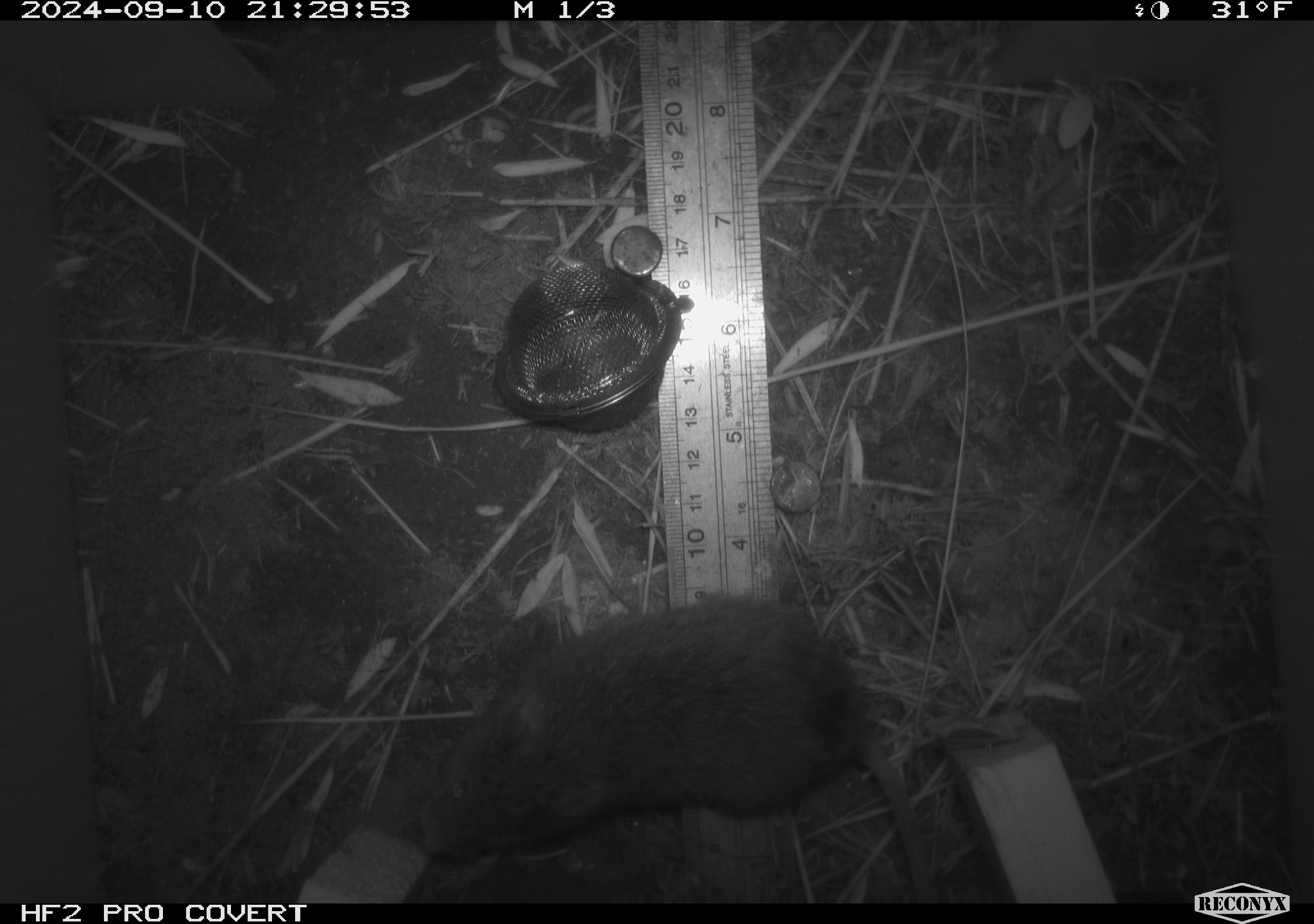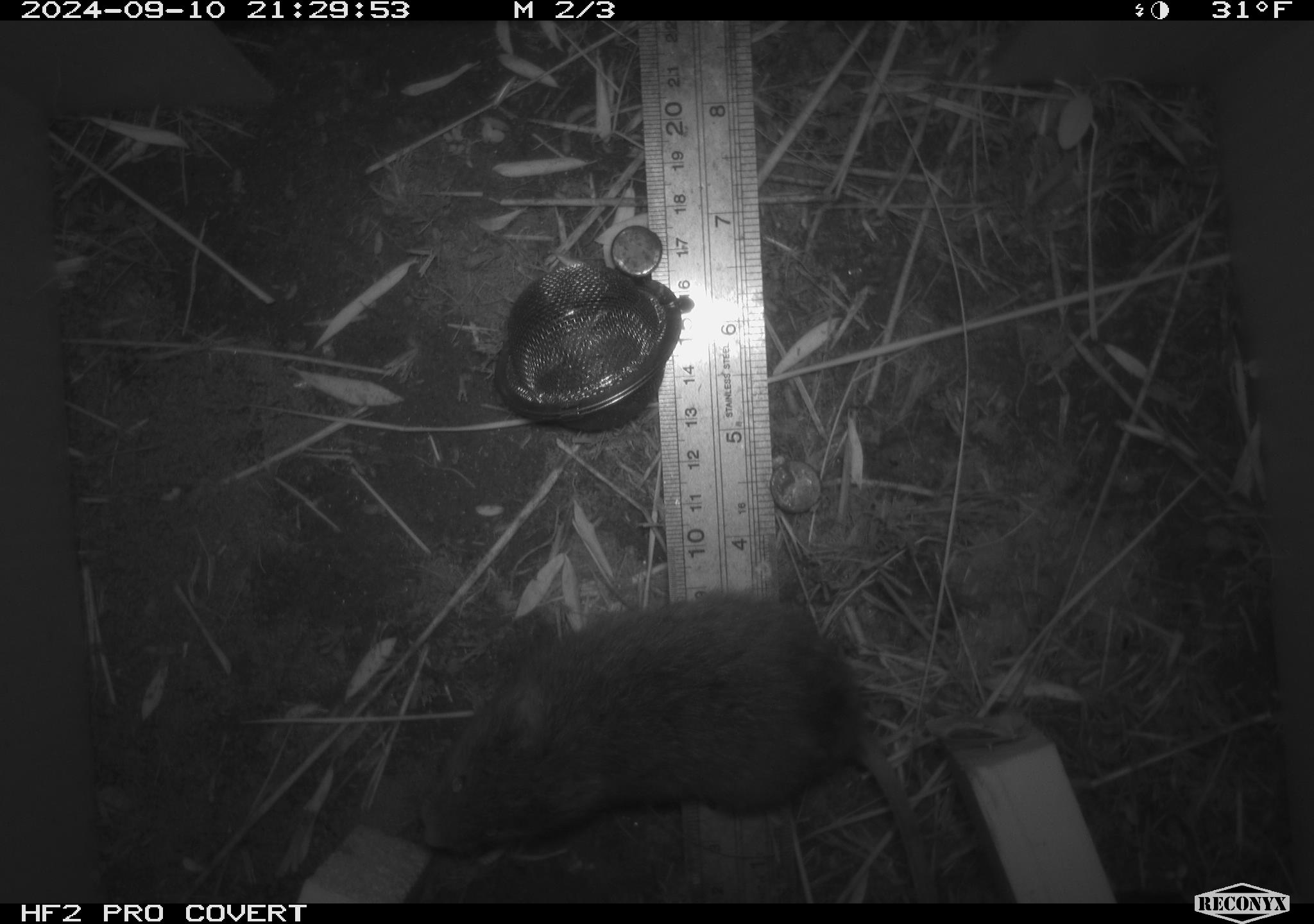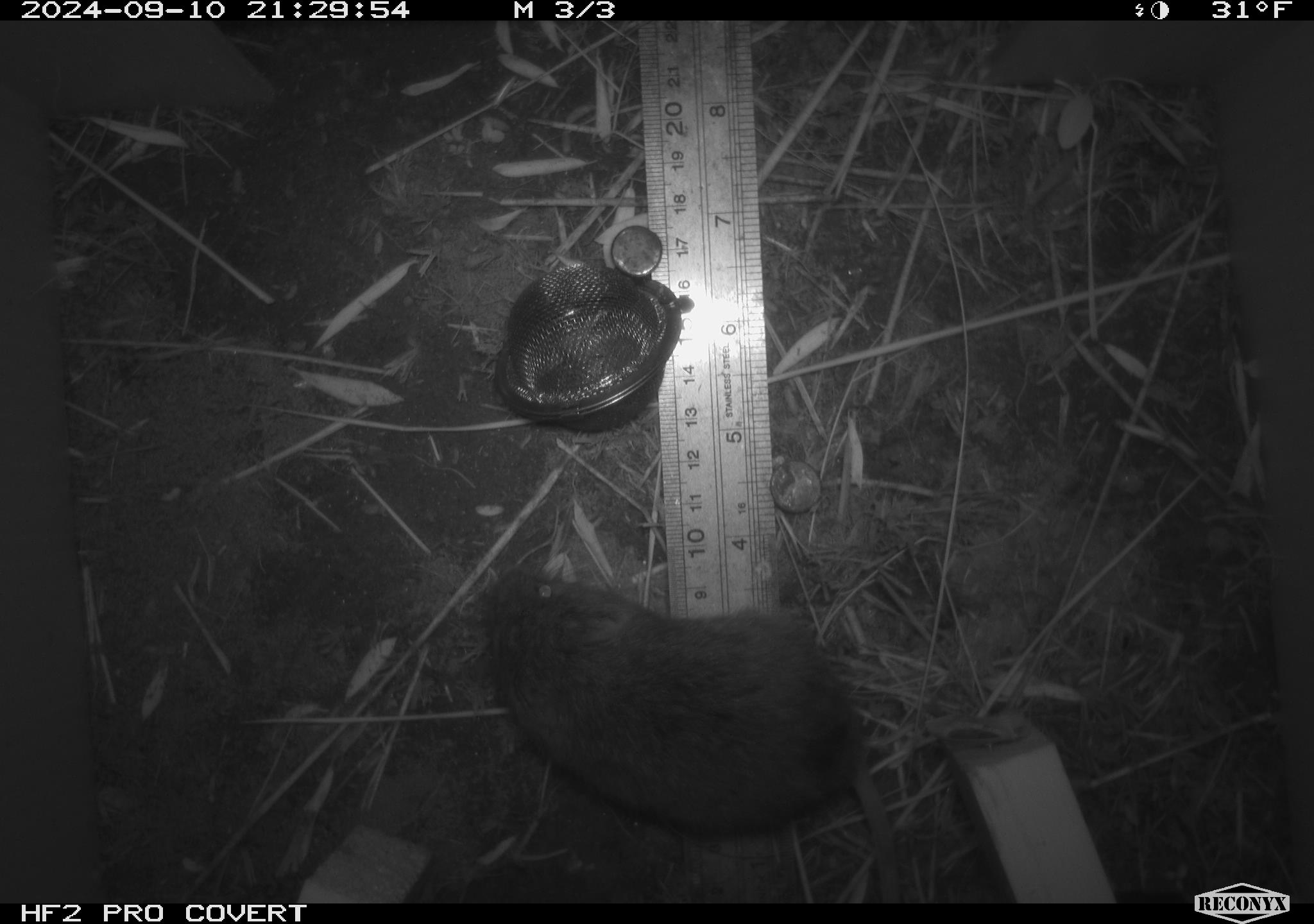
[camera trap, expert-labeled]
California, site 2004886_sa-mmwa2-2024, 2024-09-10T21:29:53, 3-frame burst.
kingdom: Animalia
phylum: Chordata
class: Mammalia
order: Rodentia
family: Cricetidae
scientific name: Arvicolinae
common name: voles, lemmings, and muskrats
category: arvicolinae subfamily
Arvicolinae subfamily (voles, lemmings, and muskrats) (Arvicolinae).